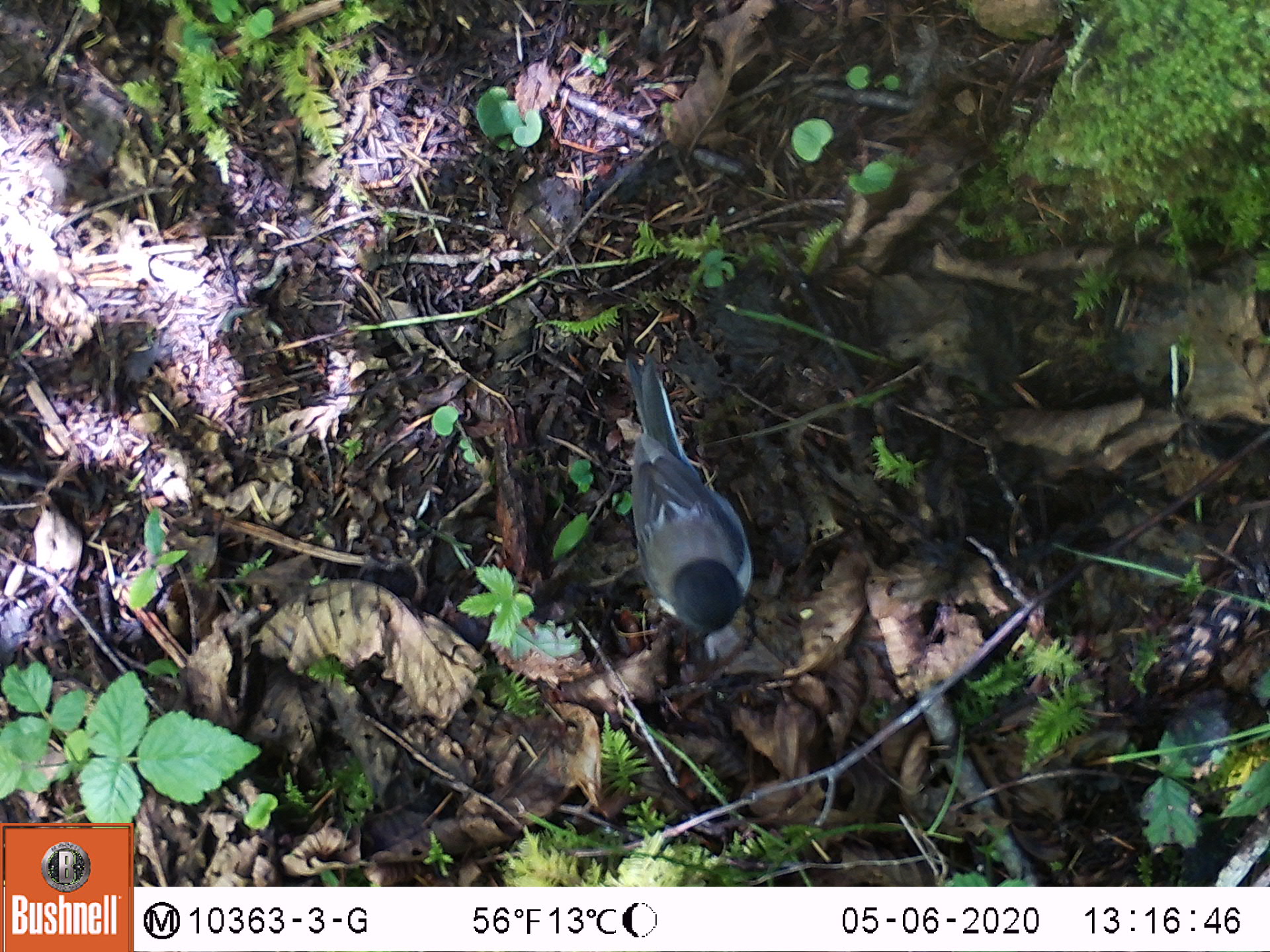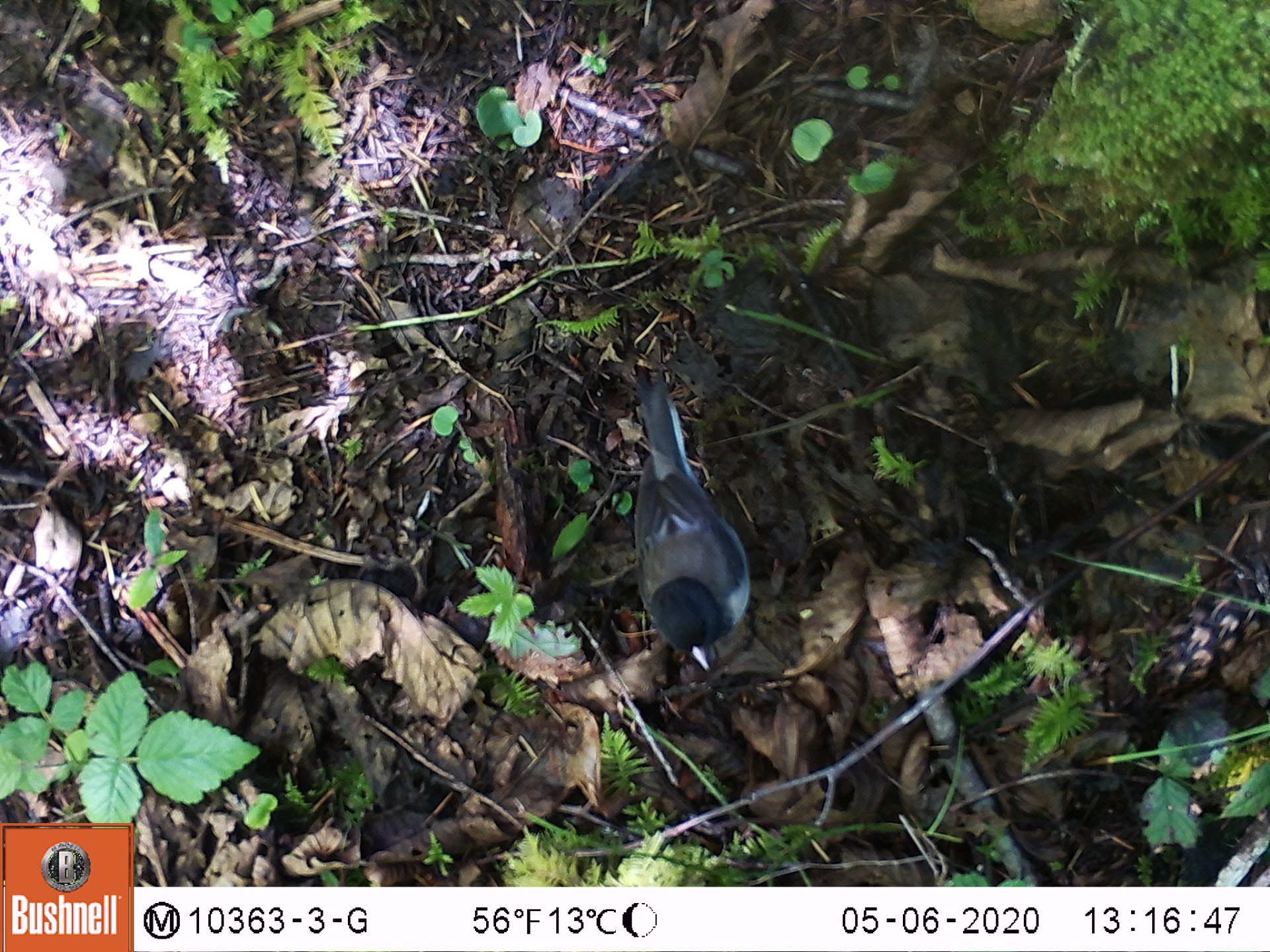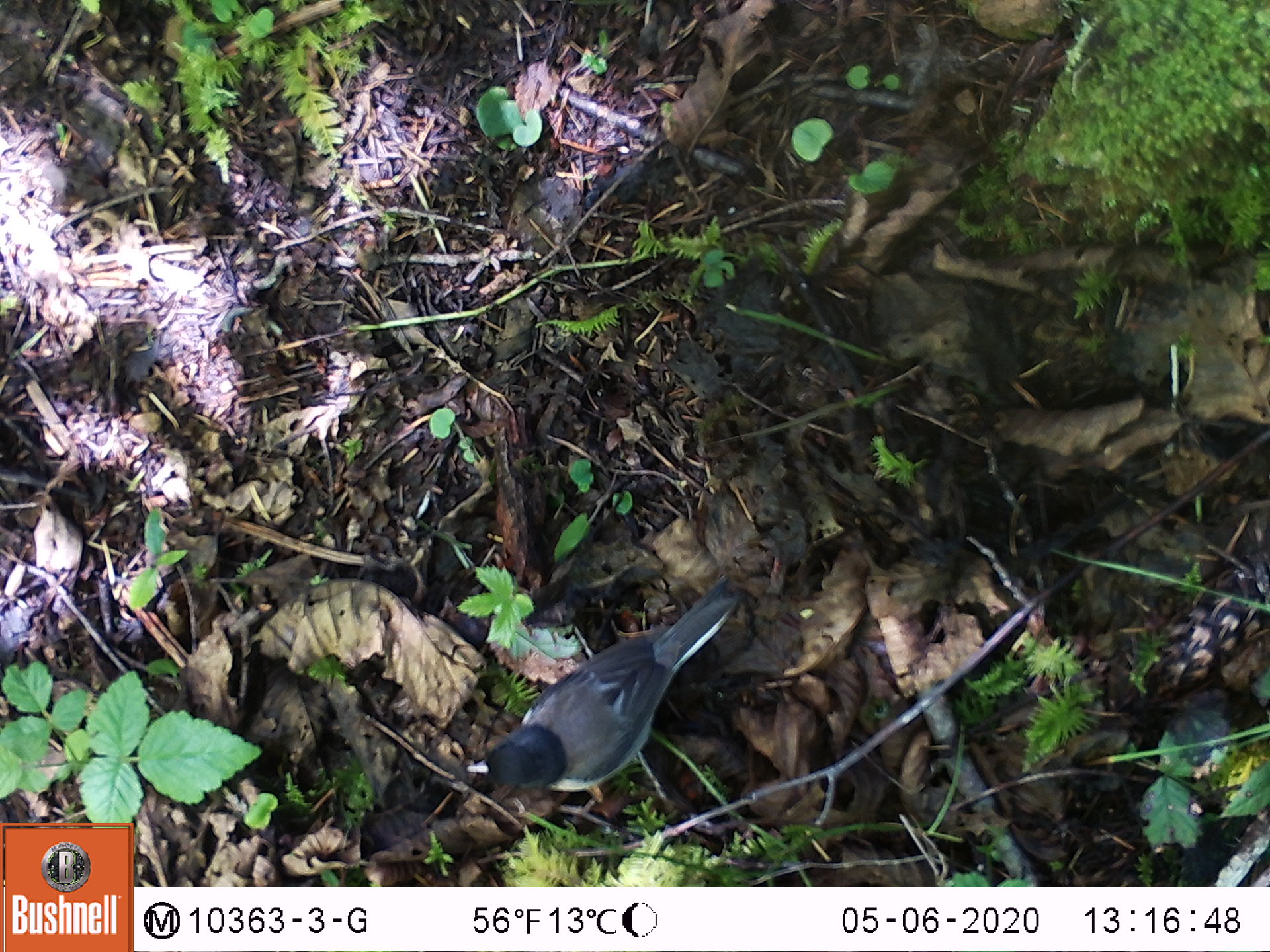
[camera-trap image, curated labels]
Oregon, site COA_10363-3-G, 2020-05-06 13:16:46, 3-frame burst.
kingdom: Animalia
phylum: Chordata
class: Aves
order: Passeriformes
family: Paridae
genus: Poecile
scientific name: Poecile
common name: chickadees and allies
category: poecile species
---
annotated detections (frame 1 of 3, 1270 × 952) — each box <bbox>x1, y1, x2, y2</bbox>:
poecile species: <bbox>599, 337, 771, 655</bbox>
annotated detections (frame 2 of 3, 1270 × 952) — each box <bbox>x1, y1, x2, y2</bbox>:
poecile species: <bbox>607, 359, 768, 690</bbox>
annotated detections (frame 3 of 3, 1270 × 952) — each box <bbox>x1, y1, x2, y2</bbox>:
poecile species: <bbox>449, 563, 766, 809</bbox>